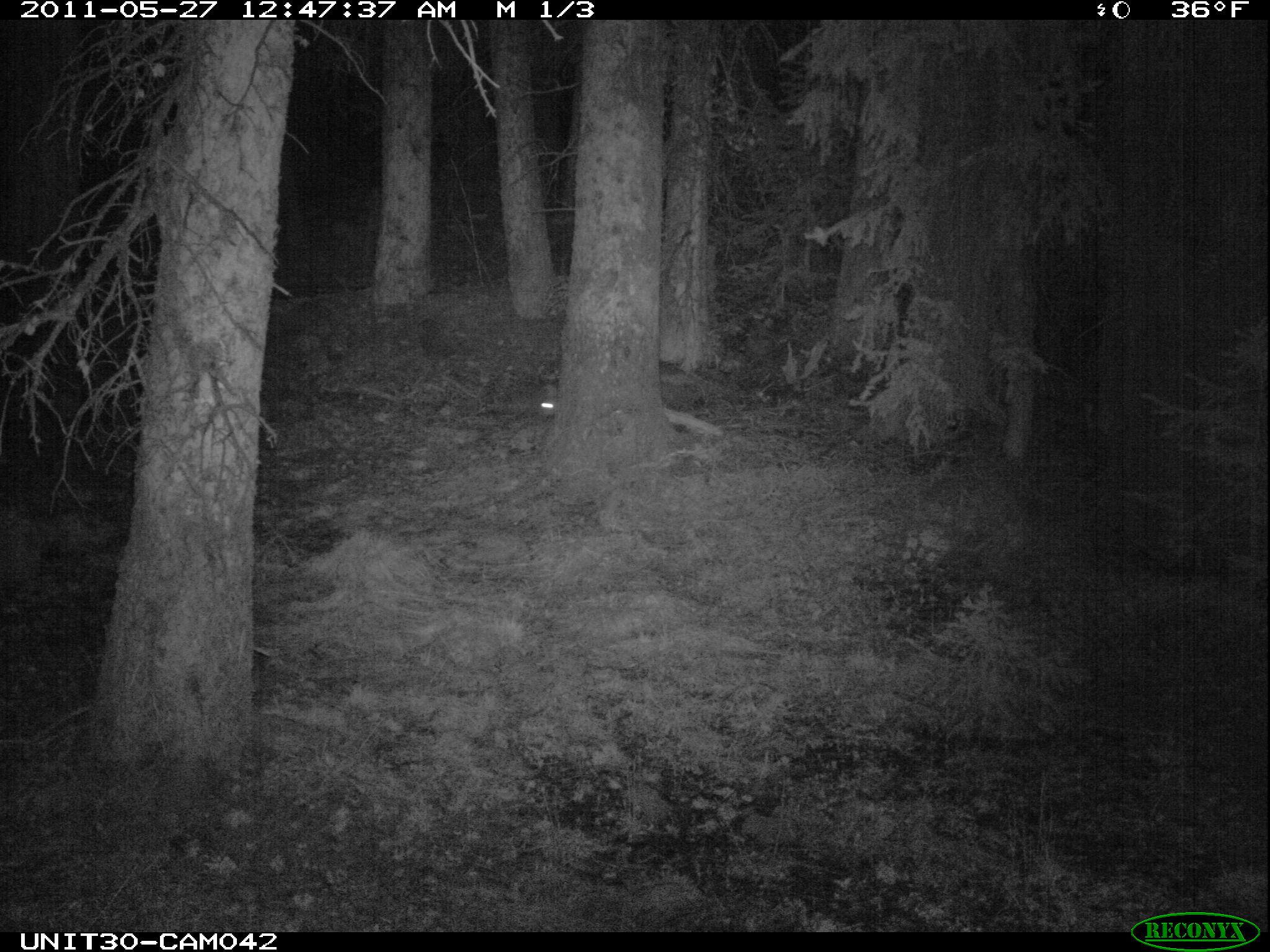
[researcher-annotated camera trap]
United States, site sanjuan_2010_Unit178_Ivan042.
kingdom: Animalia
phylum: Chordata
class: Mammalia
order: Lagomorpha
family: Leporidae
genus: Lepus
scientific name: Lepus americanus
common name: snowshoe hare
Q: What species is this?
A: Lepus americanus (snowshoe hare).